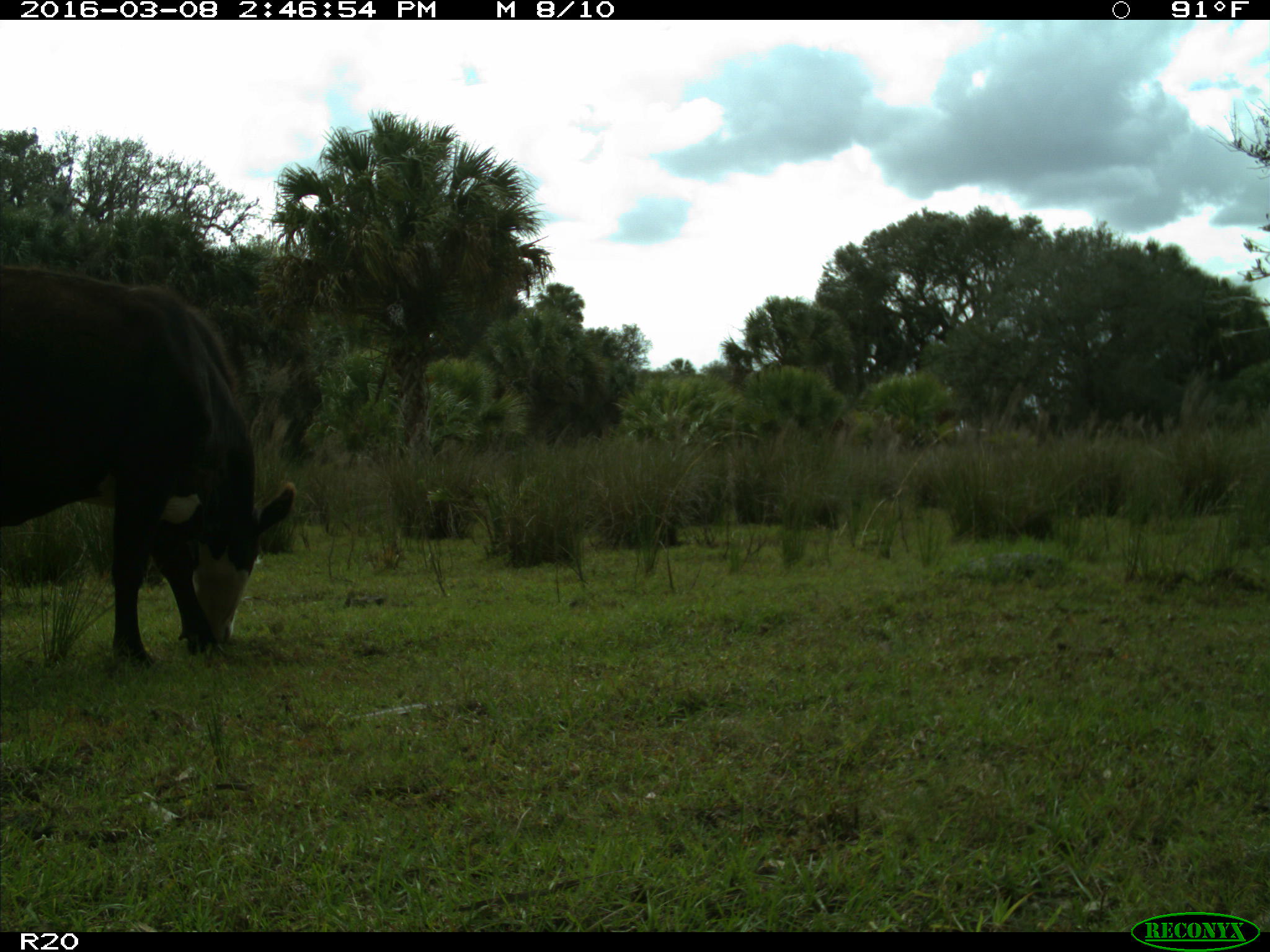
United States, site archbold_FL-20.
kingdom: Animalia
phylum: Chordata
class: Mammalia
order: Artiodactyla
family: Bovidae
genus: Bos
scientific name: Bos taurus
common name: domestic cow